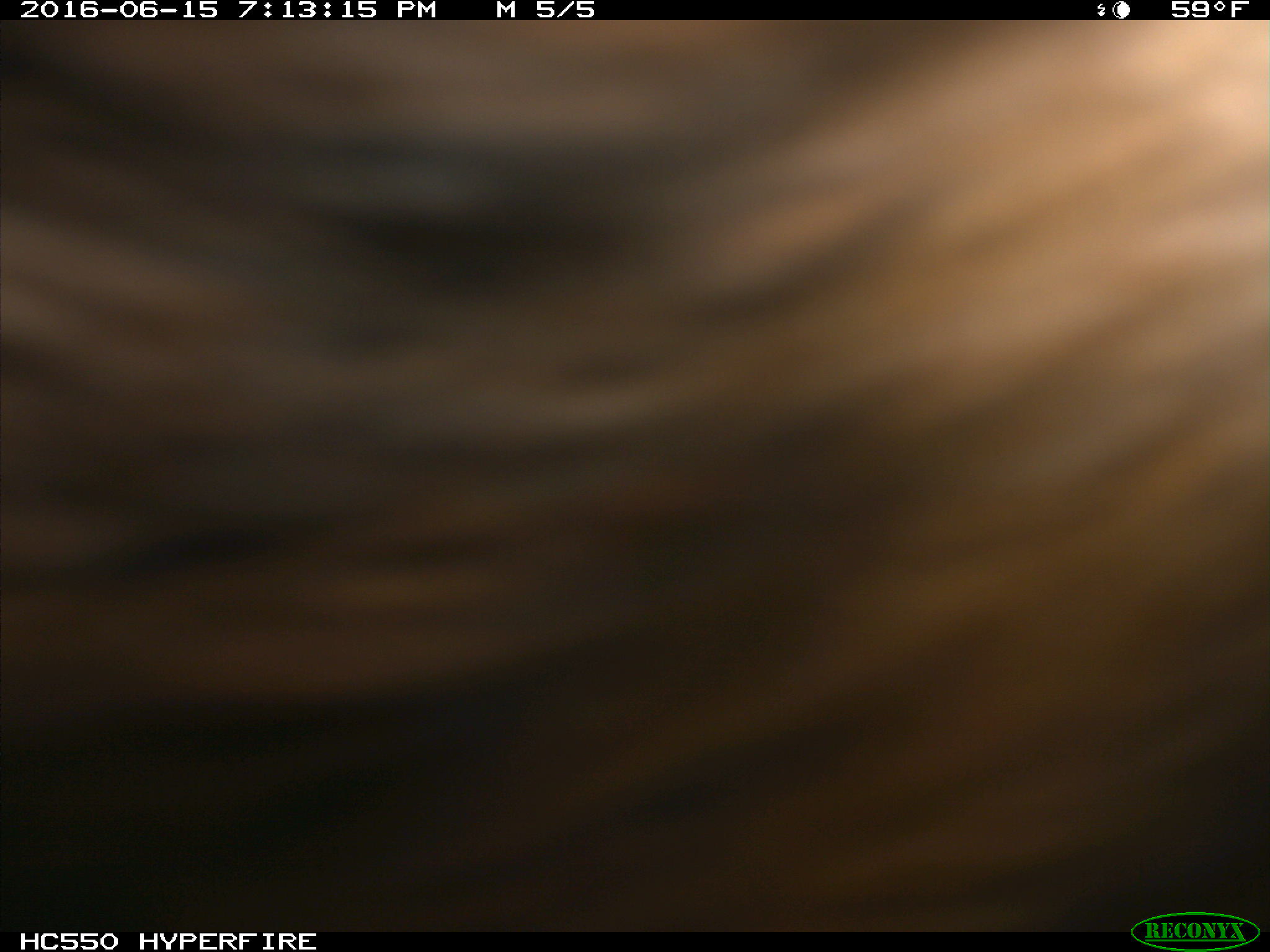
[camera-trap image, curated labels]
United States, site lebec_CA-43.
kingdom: Animalia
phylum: Chordata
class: Mammalia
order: Artiodactyla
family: Bovidae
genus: Bos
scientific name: Bos taurus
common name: domestic cow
Bos taurus (domestic cow).